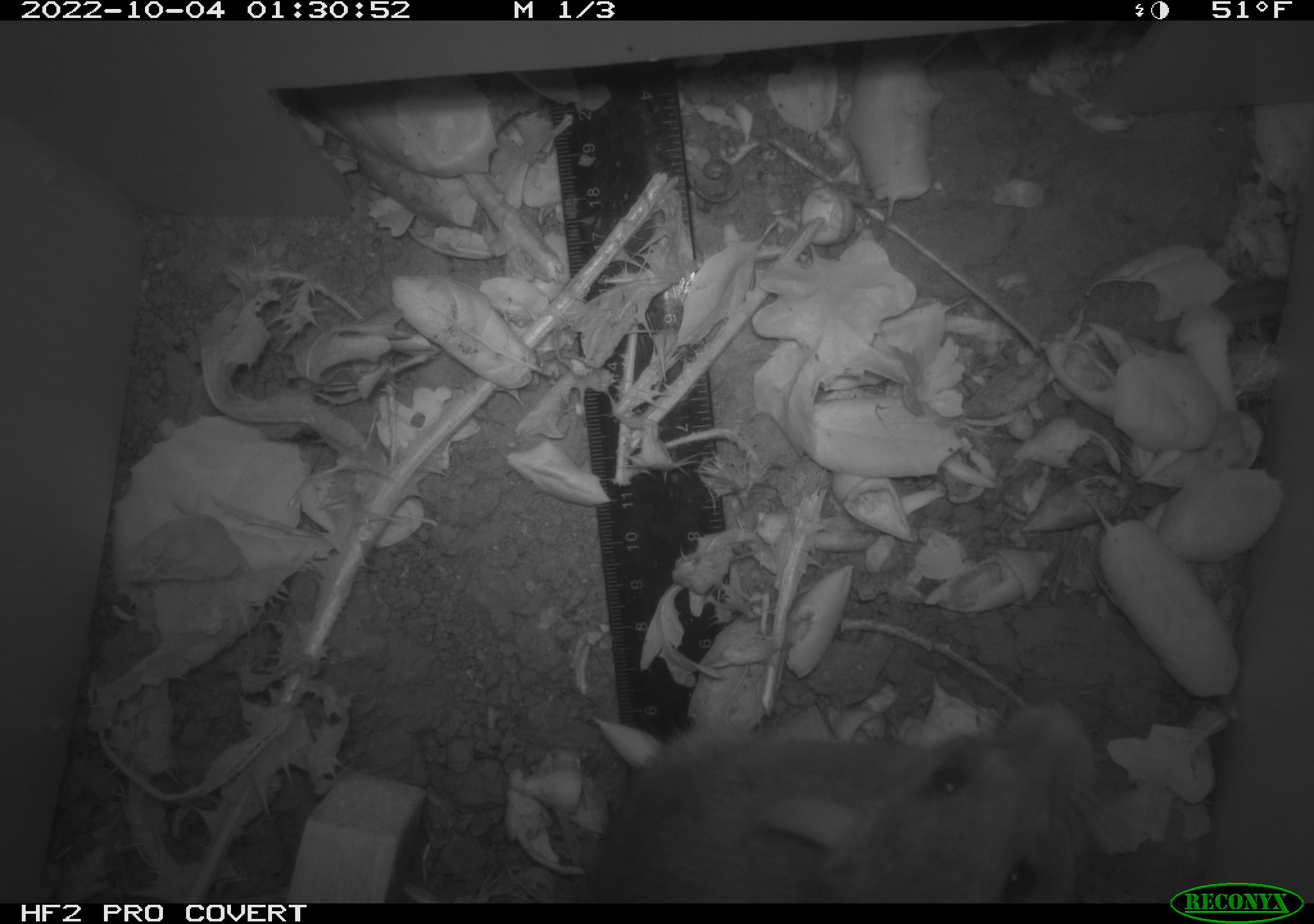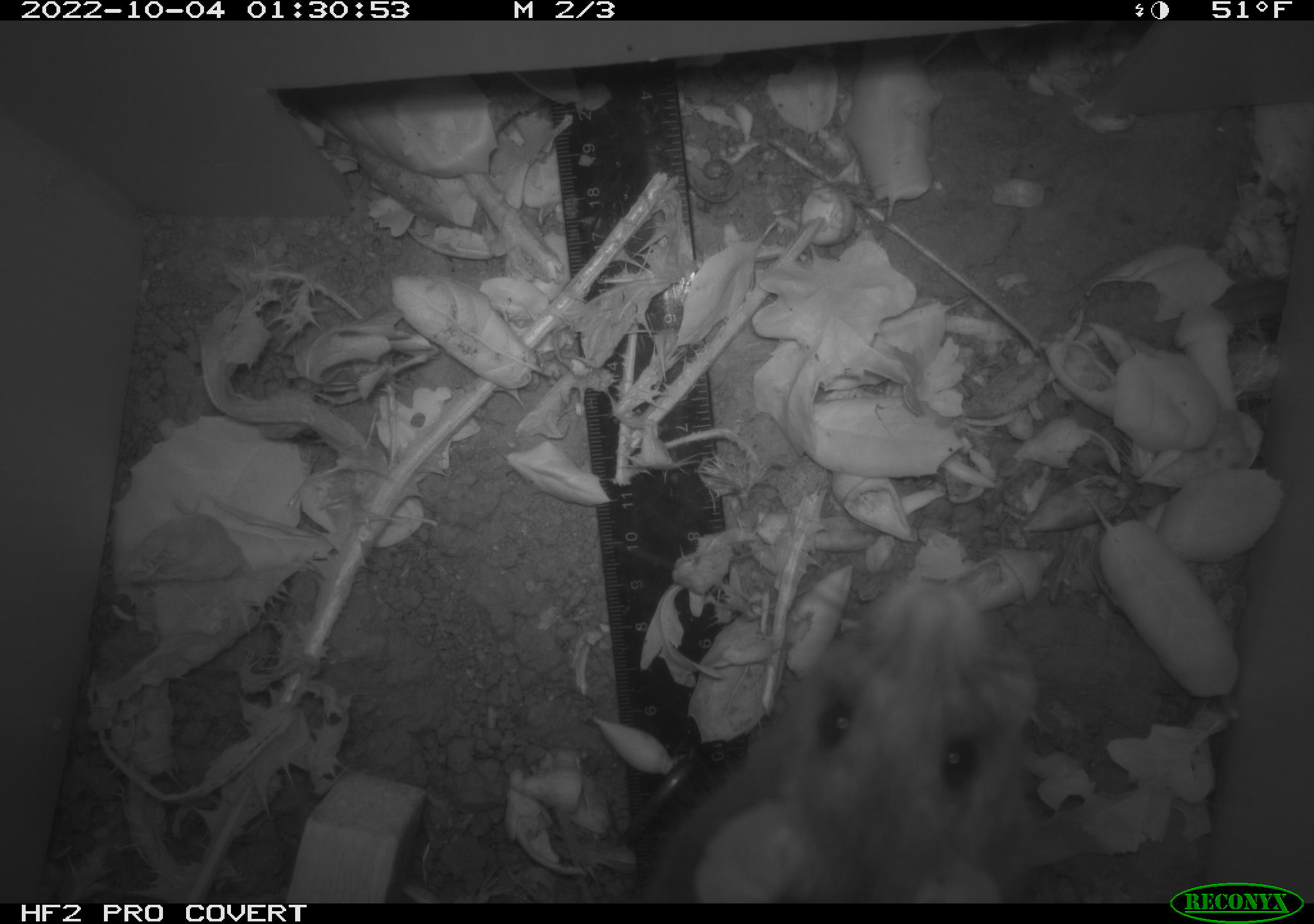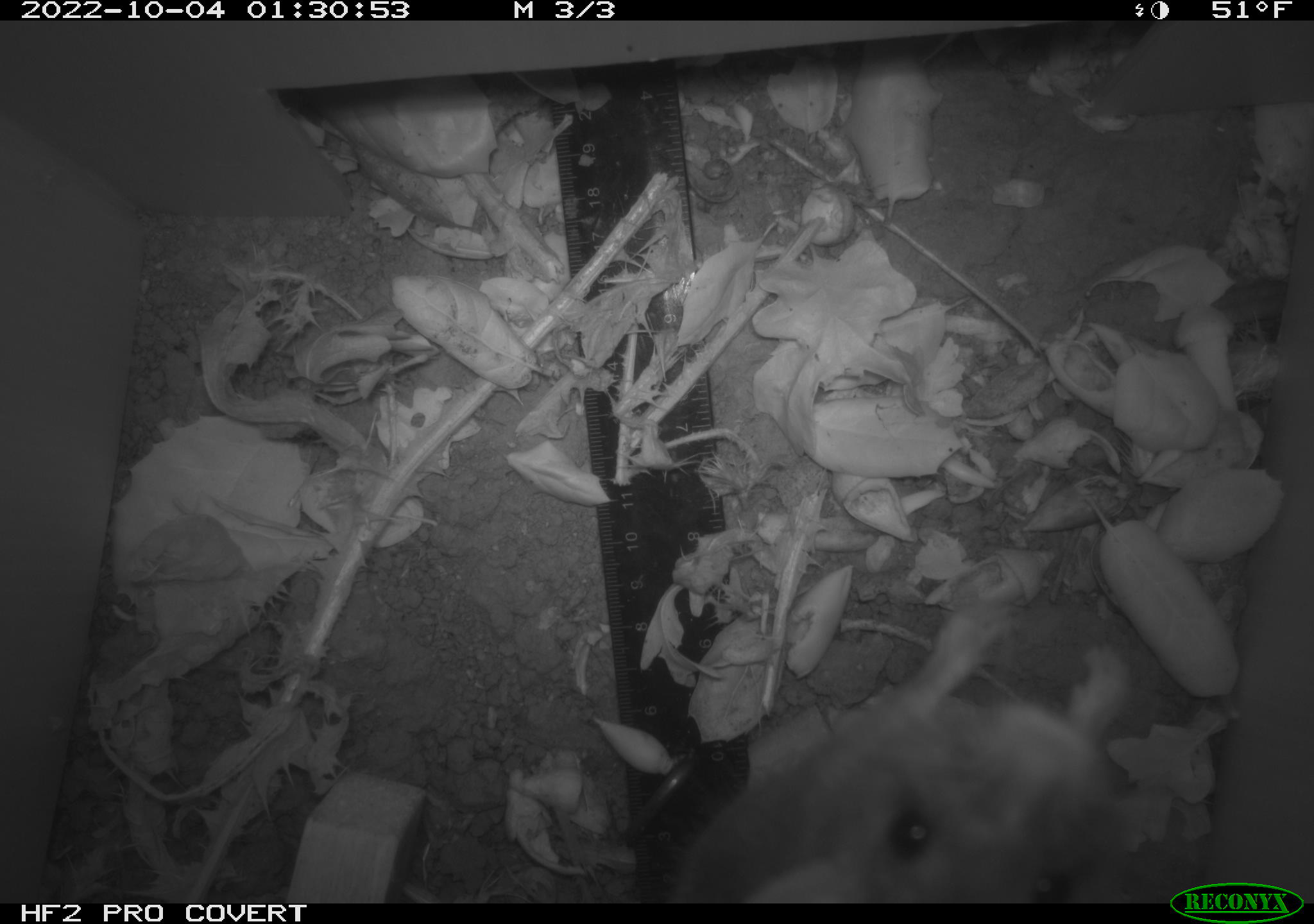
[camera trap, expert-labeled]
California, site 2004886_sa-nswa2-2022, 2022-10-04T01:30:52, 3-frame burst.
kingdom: Animalia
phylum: Chordata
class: Mammalia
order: Rodentia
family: Muridae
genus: Rattus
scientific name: Rattus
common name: rat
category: rattus species